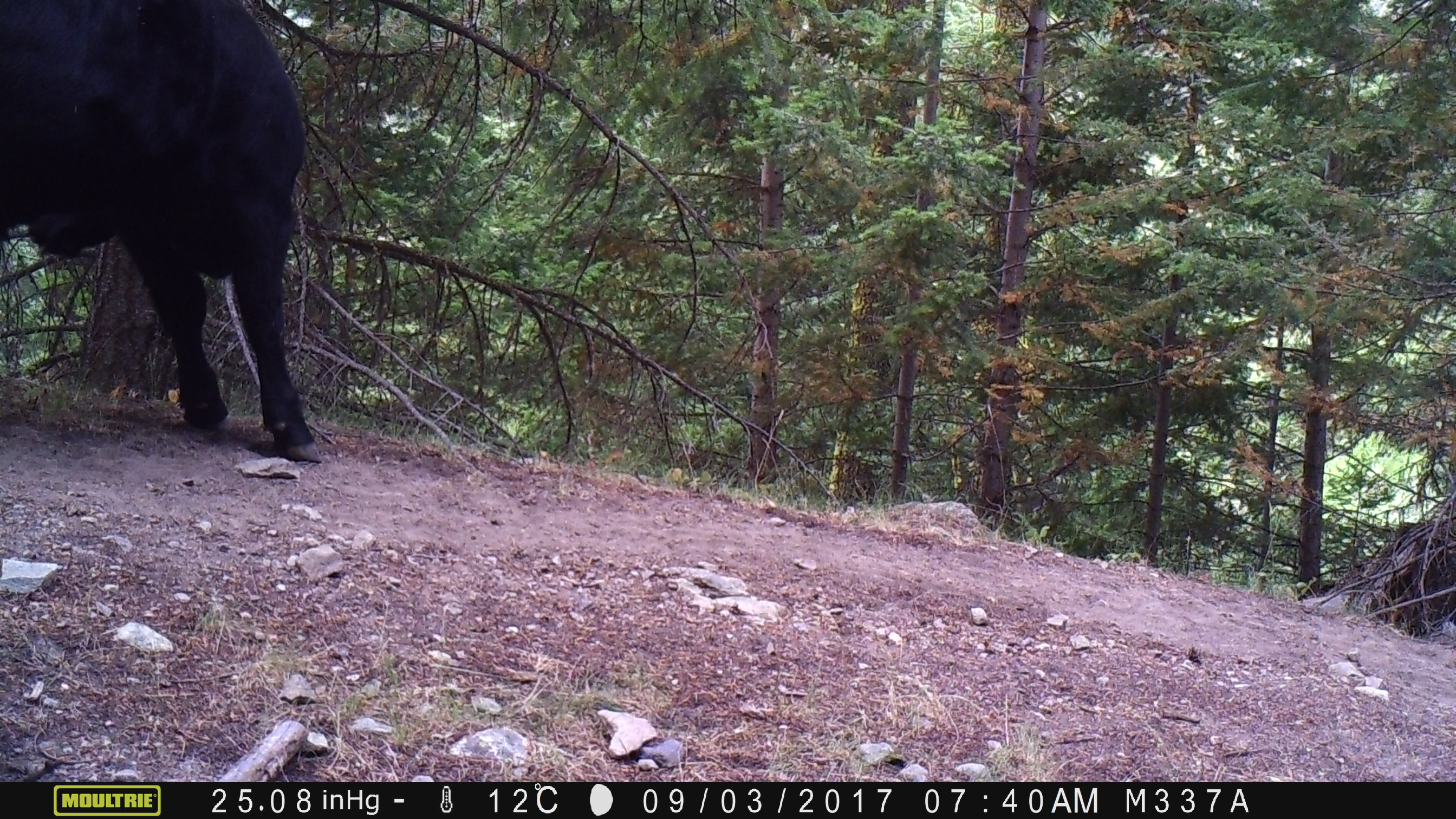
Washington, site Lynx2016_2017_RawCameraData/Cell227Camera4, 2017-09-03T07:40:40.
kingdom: Animalia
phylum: Chordata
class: Mammalia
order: Artiodactyla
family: Bovidae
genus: Bos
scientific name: Bos taurus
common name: domestic cattle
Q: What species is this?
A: Domestic cattle (Bos taurus).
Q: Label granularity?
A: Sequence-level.